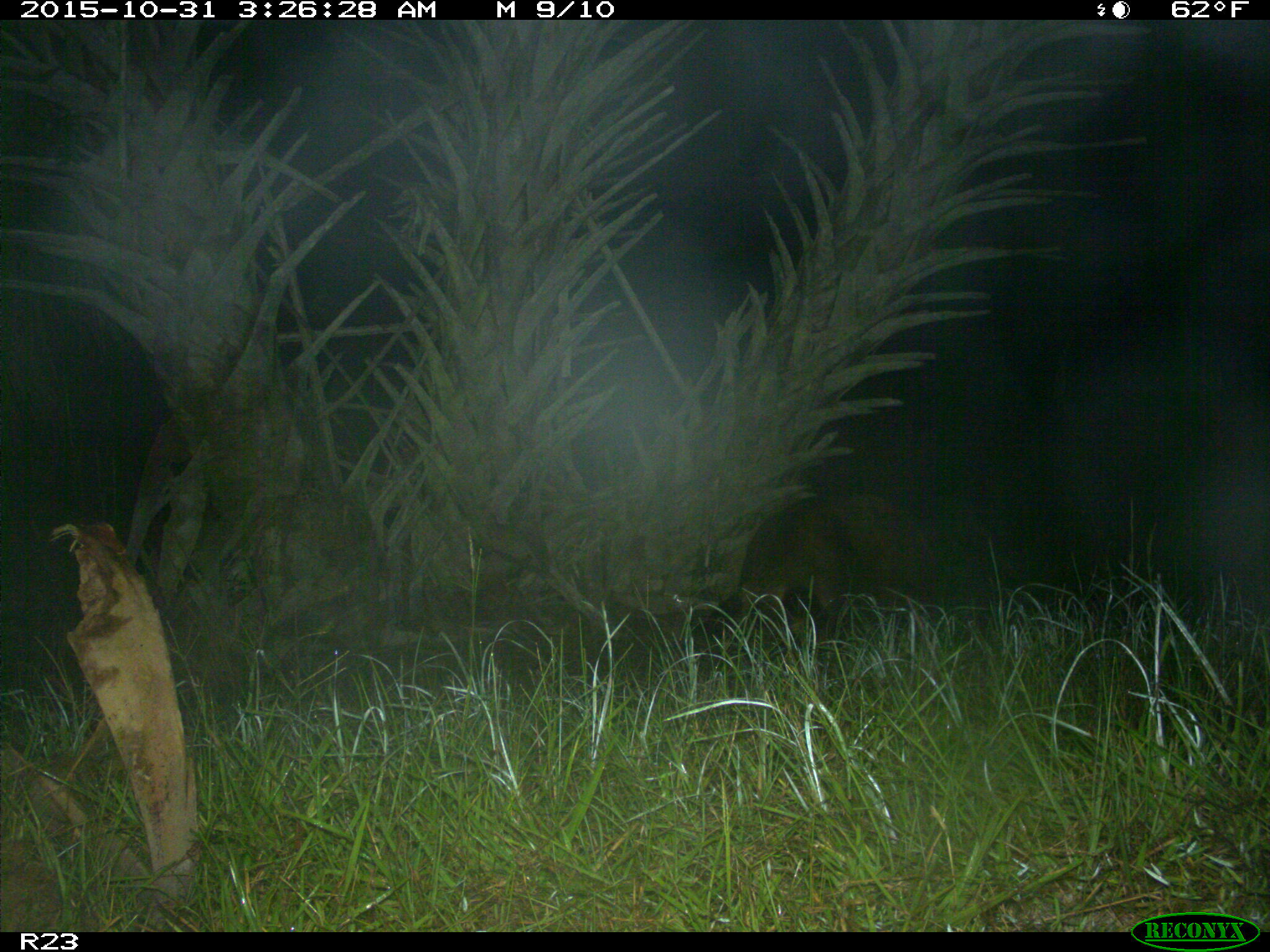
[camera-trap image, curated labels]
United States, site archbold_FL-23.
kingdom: Animalia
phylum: Chordata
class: Mammalia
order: Artiodactyla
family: Suidae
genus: Sus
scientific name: Sus scrofa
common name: wild boar